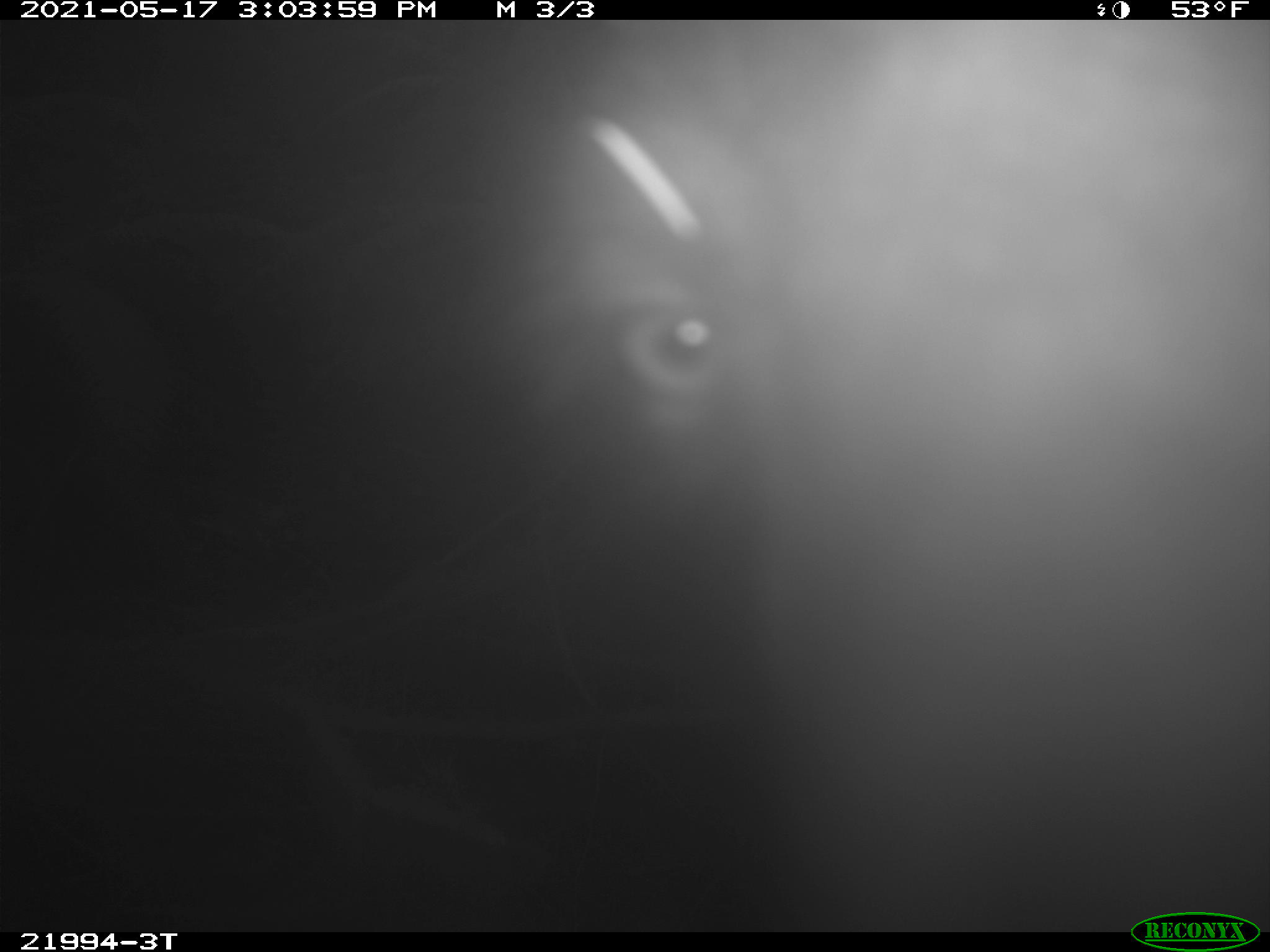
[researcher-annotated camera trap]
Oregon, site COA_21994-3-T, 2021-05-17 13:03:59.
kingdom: Animalia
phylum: Chordata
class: Mammalia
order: Carnivora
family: Ursidae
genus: Ursus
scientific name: Ursus americanus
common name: american black bear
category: black bear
Black bear (american black bear) (Ursus americanus).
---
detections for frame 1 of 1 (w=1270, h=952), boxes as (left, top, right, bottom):
black bear: (474, 84, 908, 537)